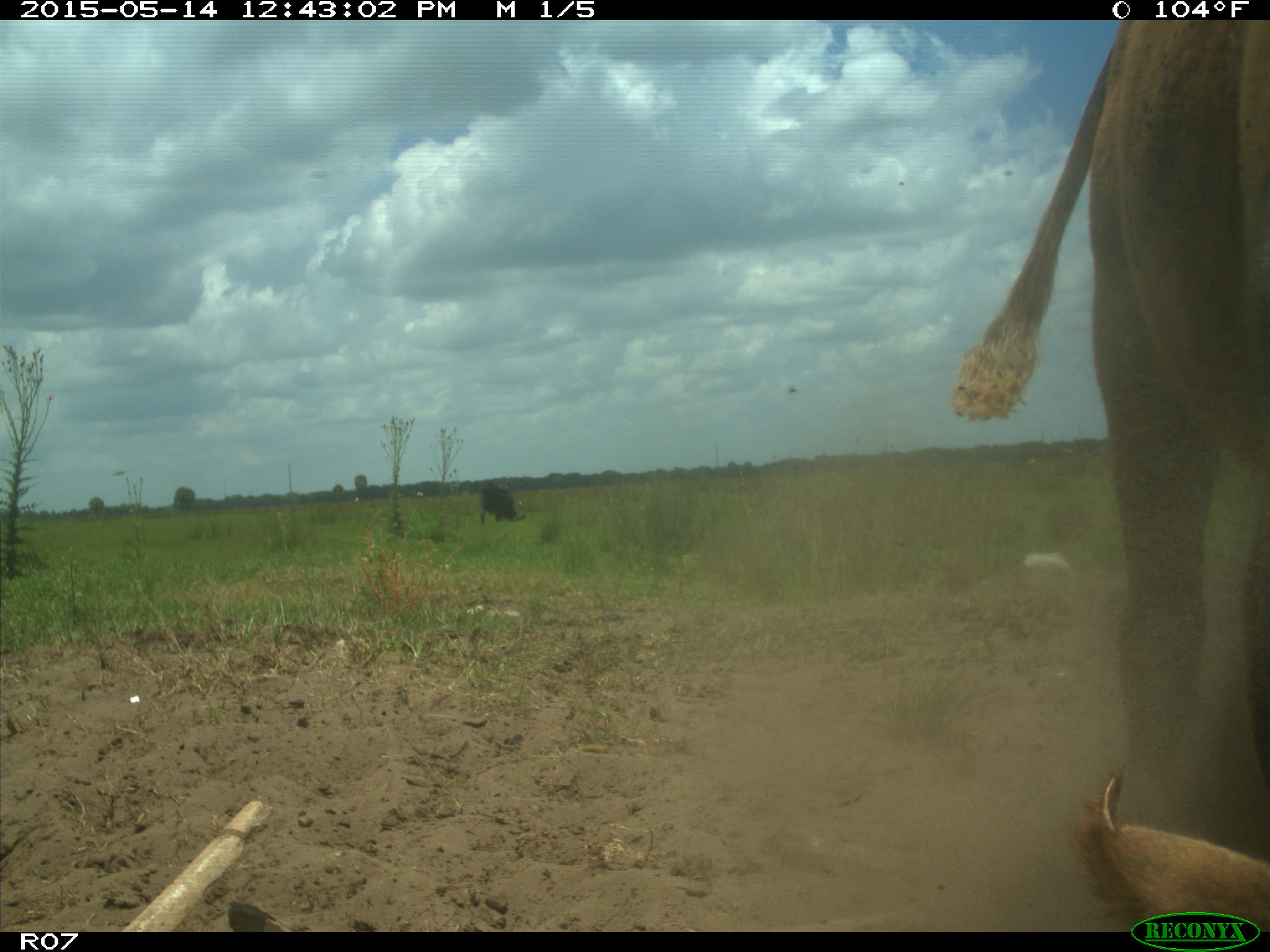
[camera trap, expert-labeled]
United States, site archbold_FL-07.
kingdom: Animalia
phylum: Chordata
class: Mammalia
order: Artiodactyla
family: Bovidae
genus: Bos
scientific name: Bos taurus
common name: domestic cow